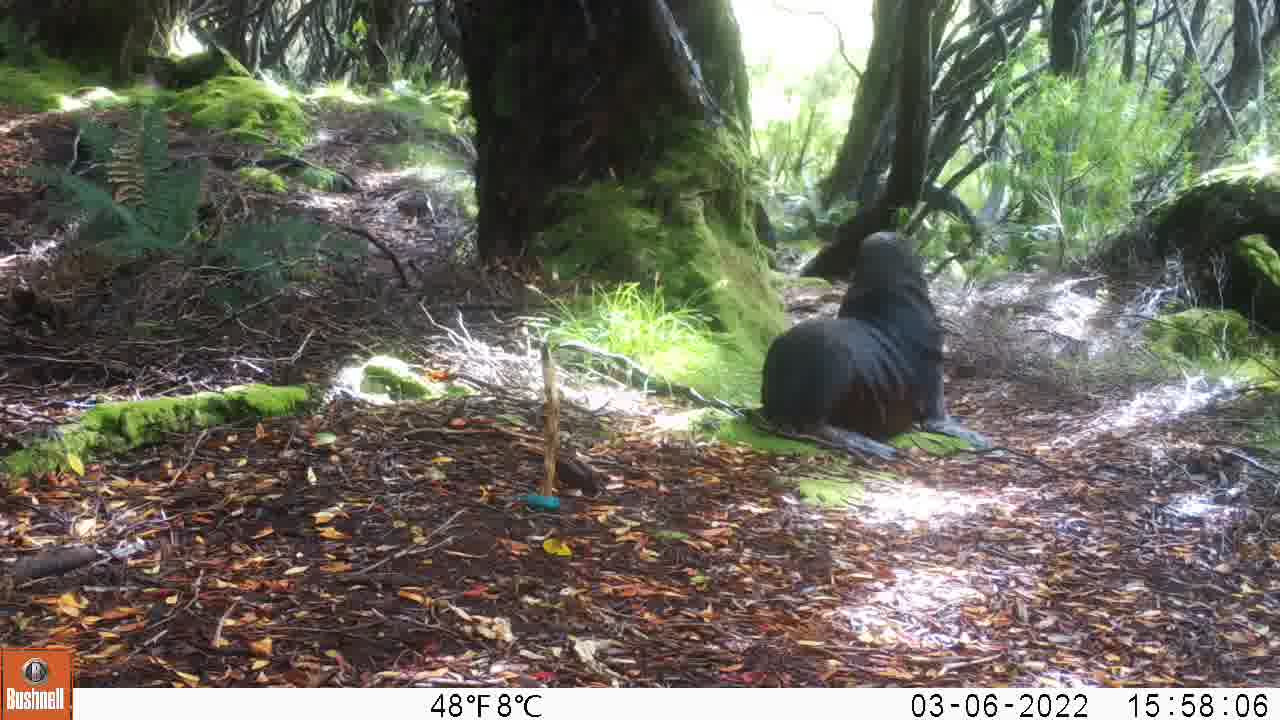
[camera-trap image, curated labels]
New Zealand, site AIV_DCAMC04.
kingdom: Animalia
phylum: Chordata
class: Mammalia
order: Carnivora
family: Otariidae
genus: Phocarctos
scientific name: Phocarctos hookeri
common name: new zealand sea lion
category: sealion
Sealion (new zealand sea lion) (Phocarctos hookeri).